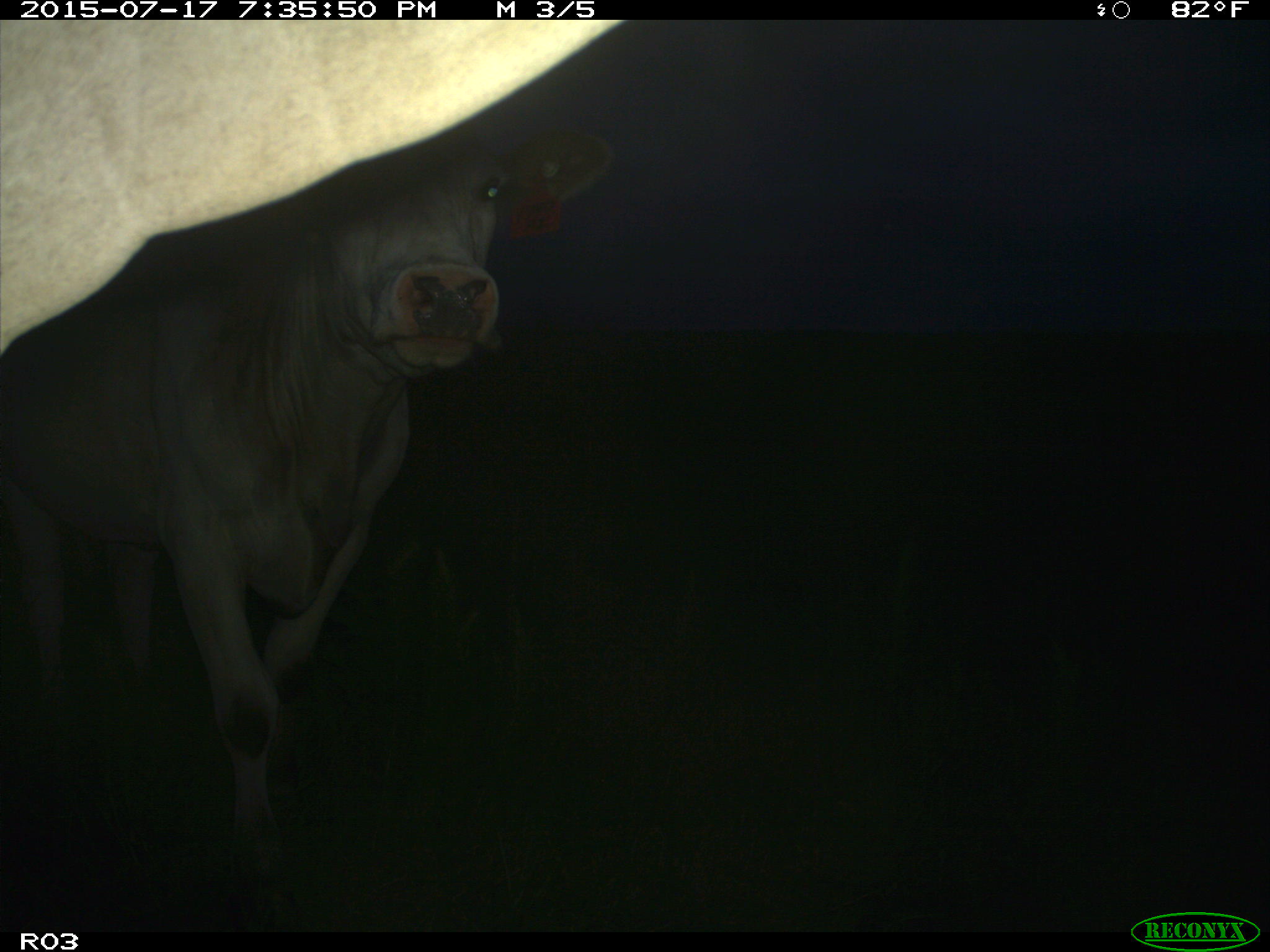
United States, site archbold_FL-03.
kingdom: Animalia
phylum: Chordata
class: Mammalia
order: Artiodactyla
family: Bovidae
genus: Bos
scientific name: Bos taurus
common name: domestic cow